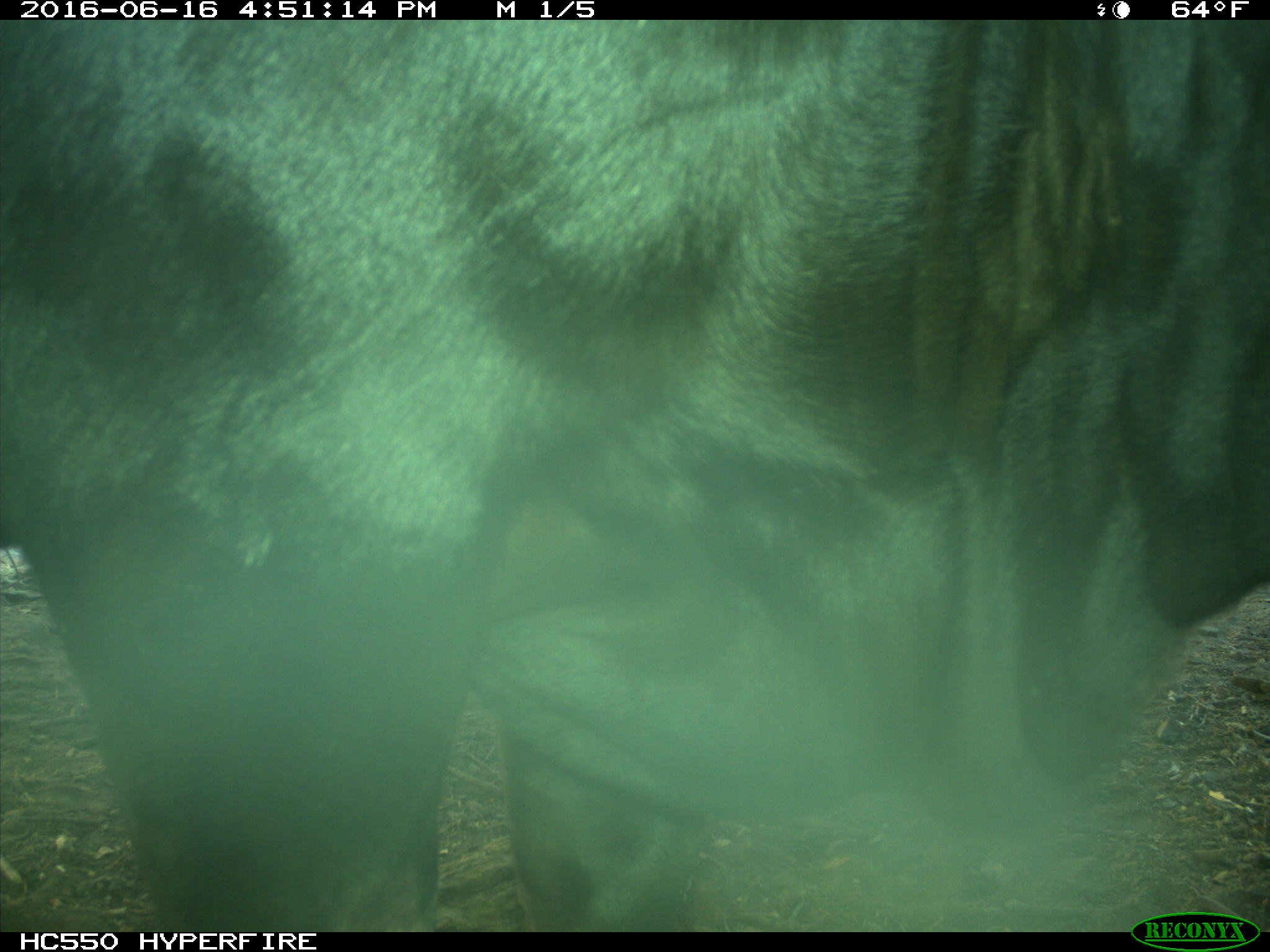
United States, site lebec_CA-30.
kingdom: Animalia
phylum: Chordata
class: Mammalia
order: Artiodactyla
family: Bovidae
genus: Bos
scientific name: Bos taurus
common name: domestic cow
Bos taurus (domestic cow).